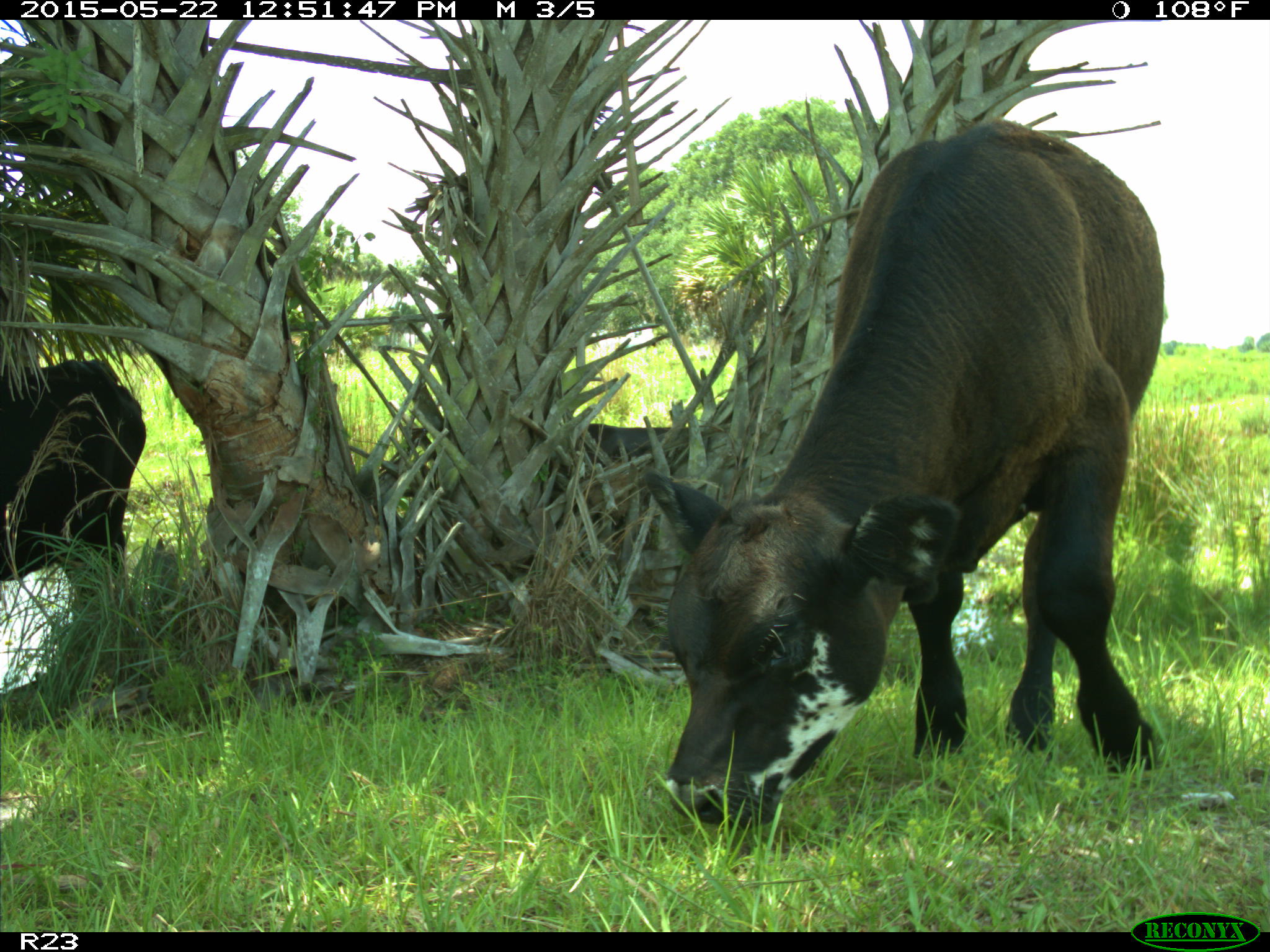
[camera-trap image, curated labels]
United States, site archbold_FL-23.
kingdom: Animalia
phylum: Chordata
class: Mammalia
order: Artiodactyla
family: Bovidae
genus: Bos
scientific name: Bos taurus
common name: domestic cow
Bos taurus (domestic cow).